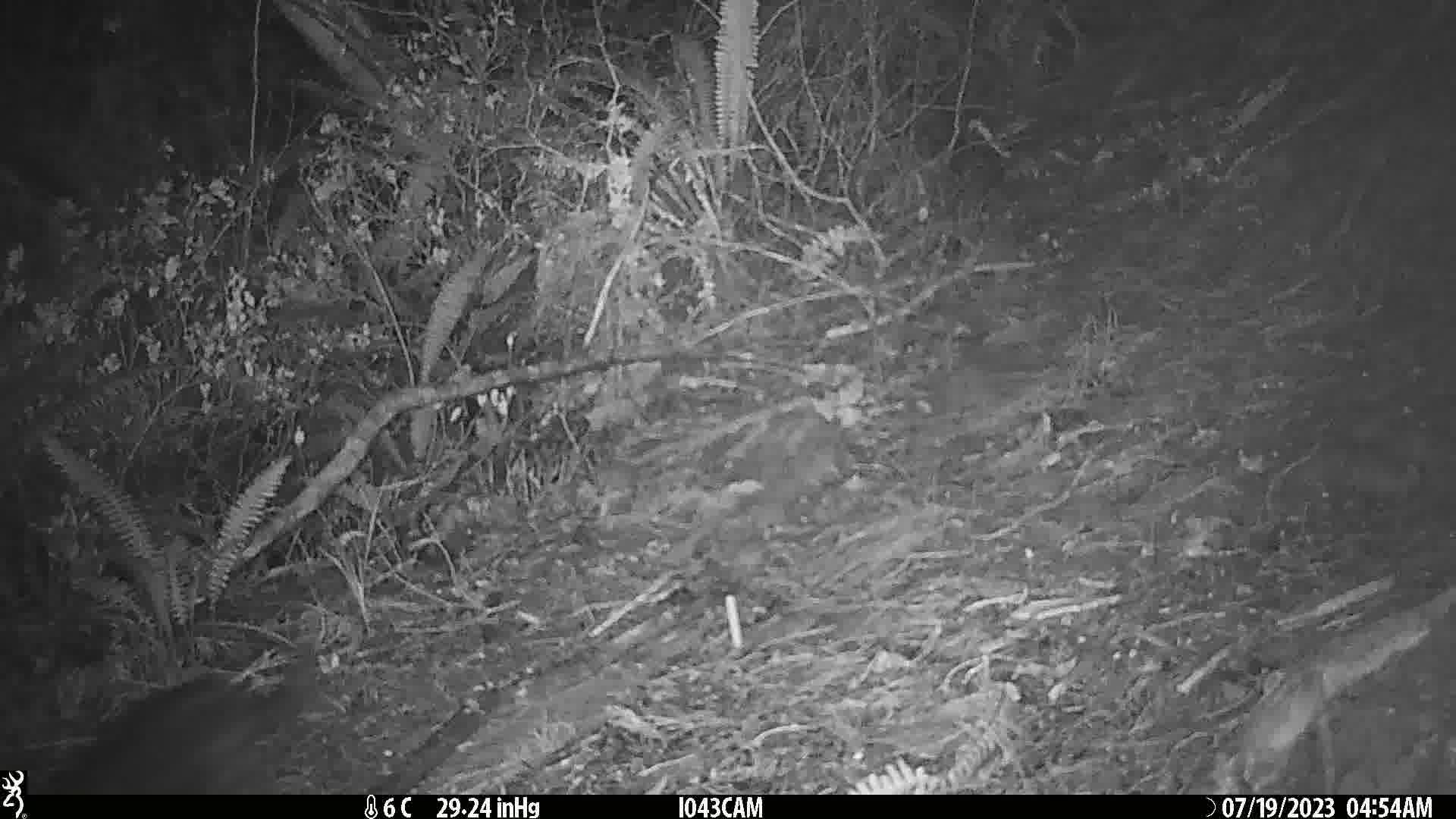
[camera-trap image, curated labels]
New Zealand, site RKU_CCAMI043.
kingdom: Animalia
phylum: Chordata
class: Mammalia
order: Carnivora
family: Felidae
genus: Felis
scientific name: Felis catus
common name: domestic cat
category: cat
Cat (domestic cat) (Felis catus).